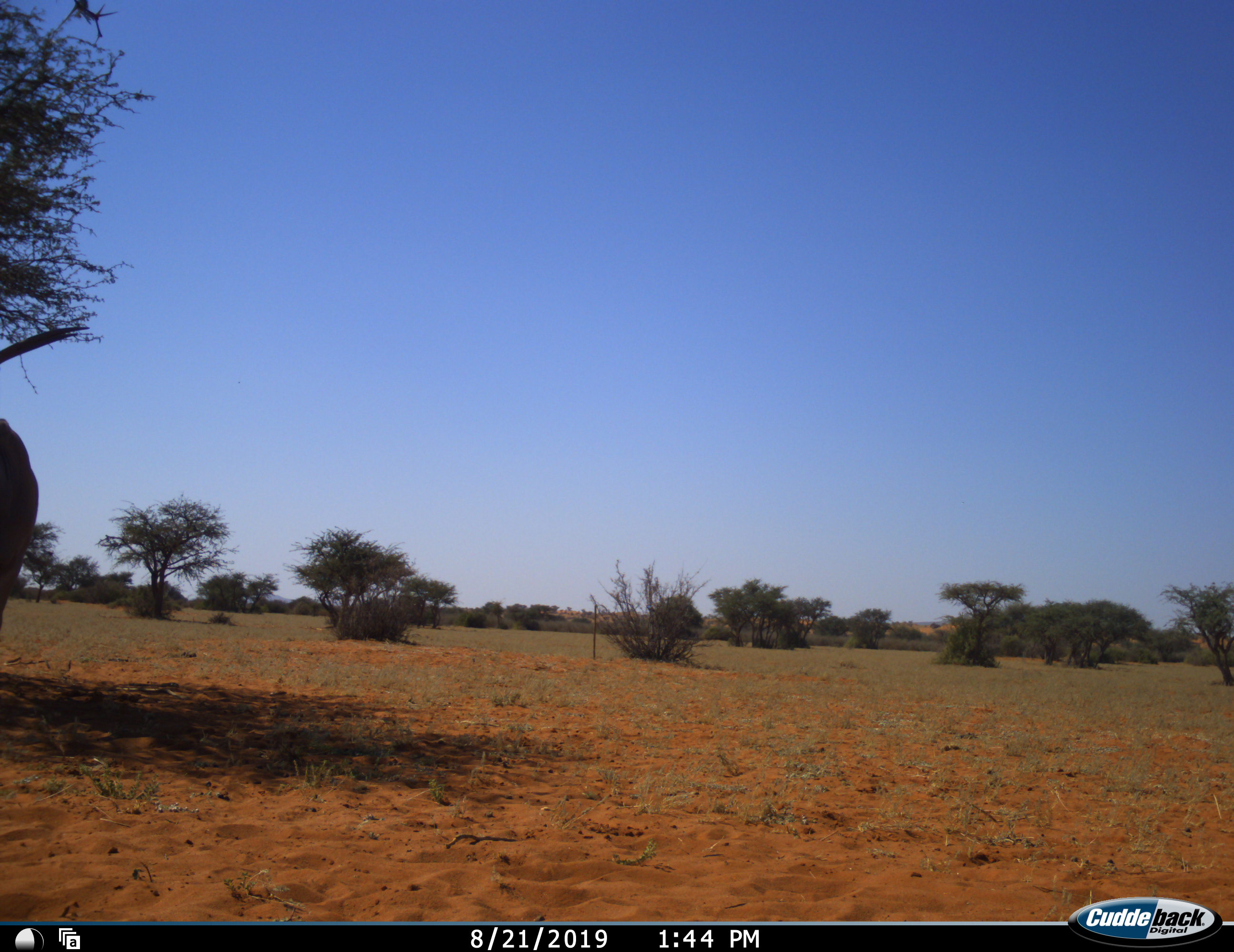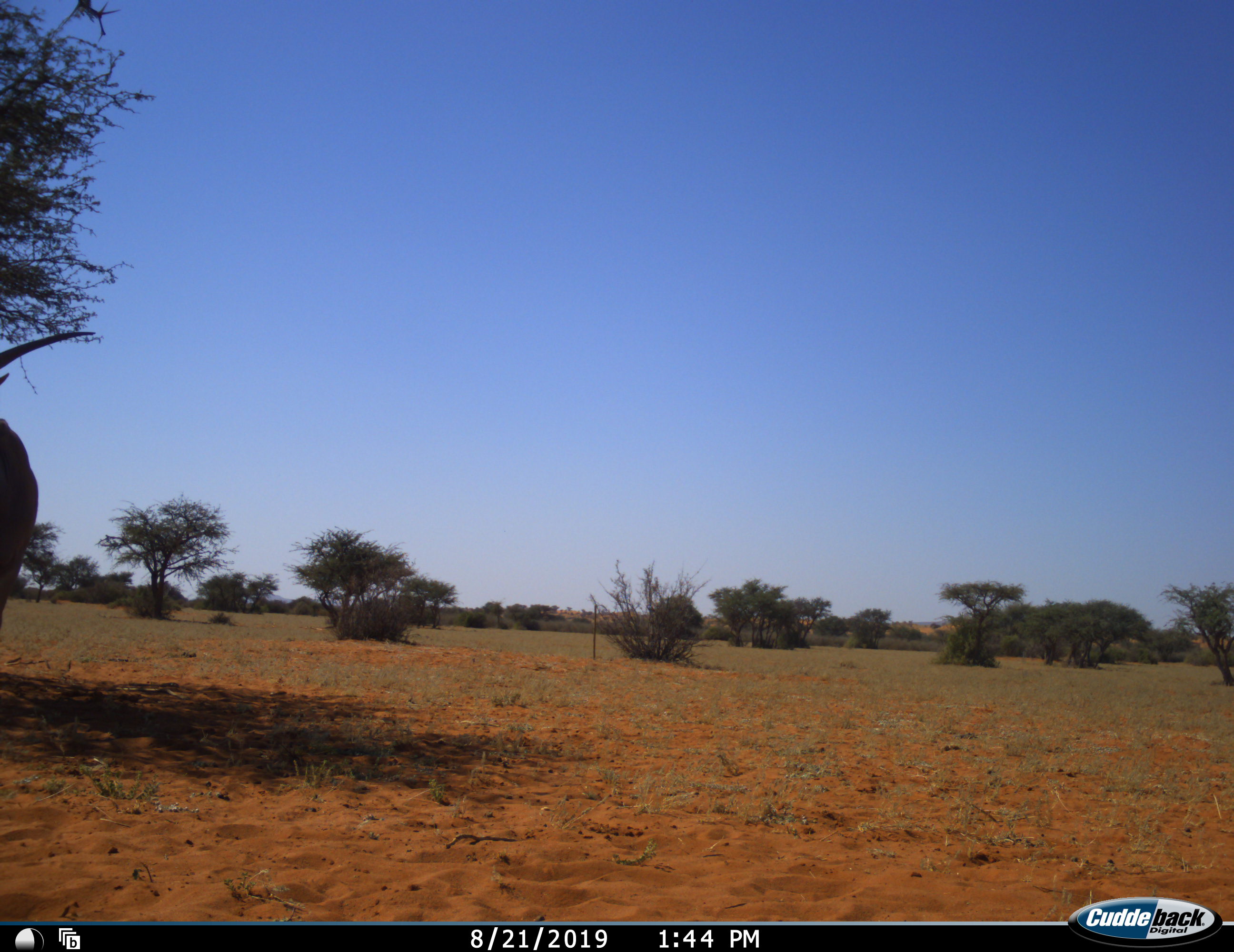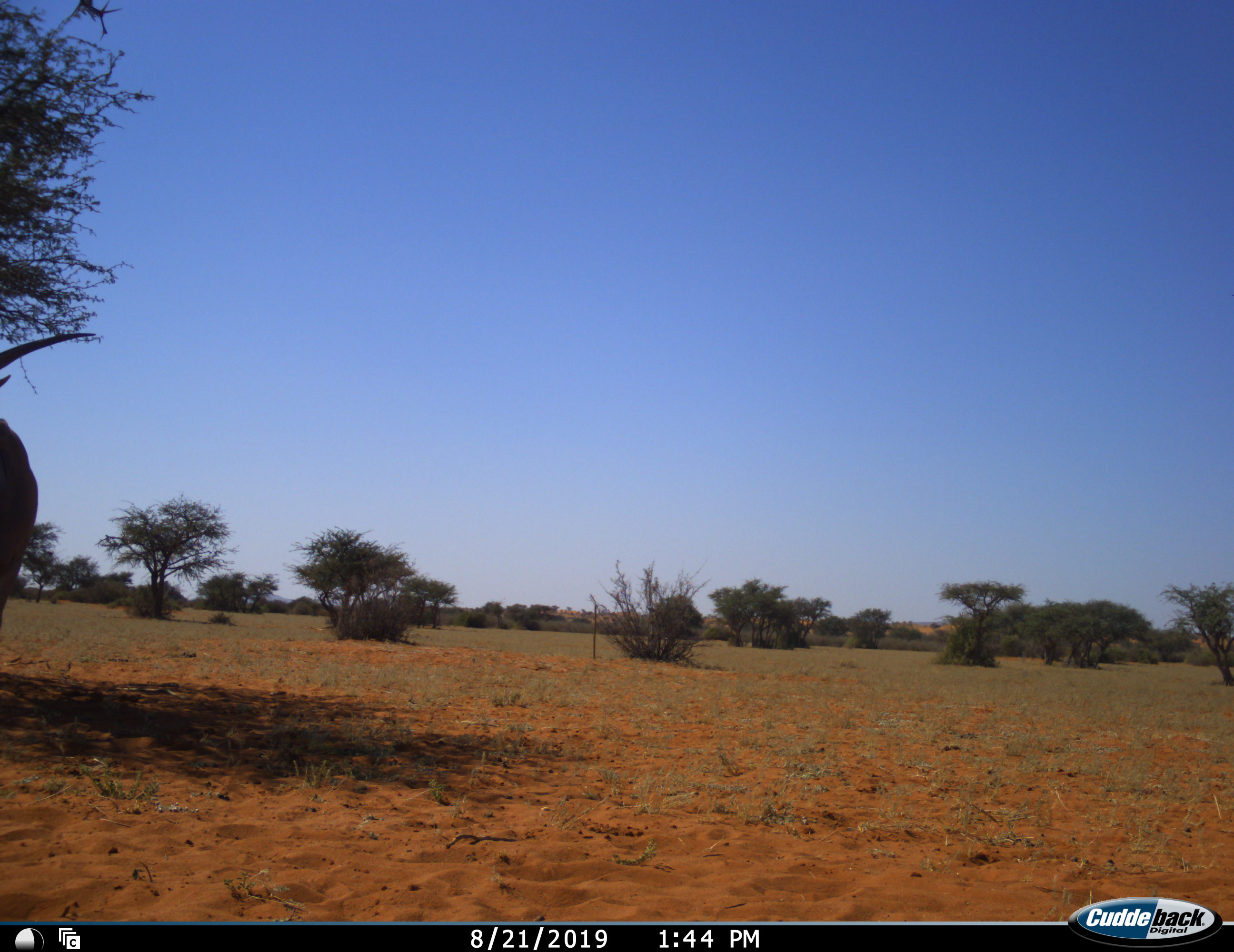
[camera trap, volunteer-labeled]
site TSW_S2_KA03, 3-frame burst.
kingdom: Animalia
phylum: Chordata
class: Mammalia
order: Artiodactyla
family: Bovidae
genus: Oryx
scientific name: Oryx gazella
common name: gemsbok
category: oryx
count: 1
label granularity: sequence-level